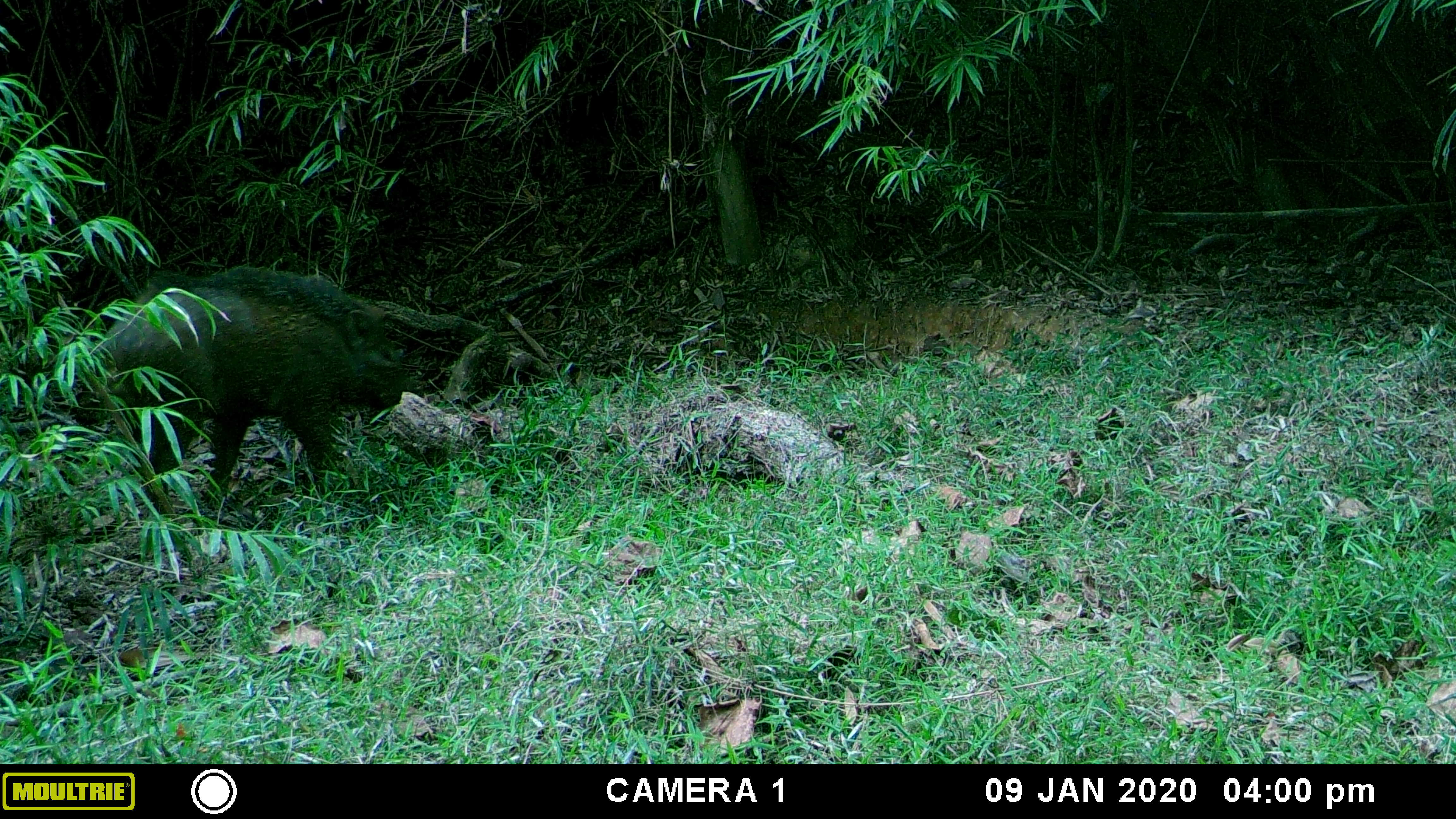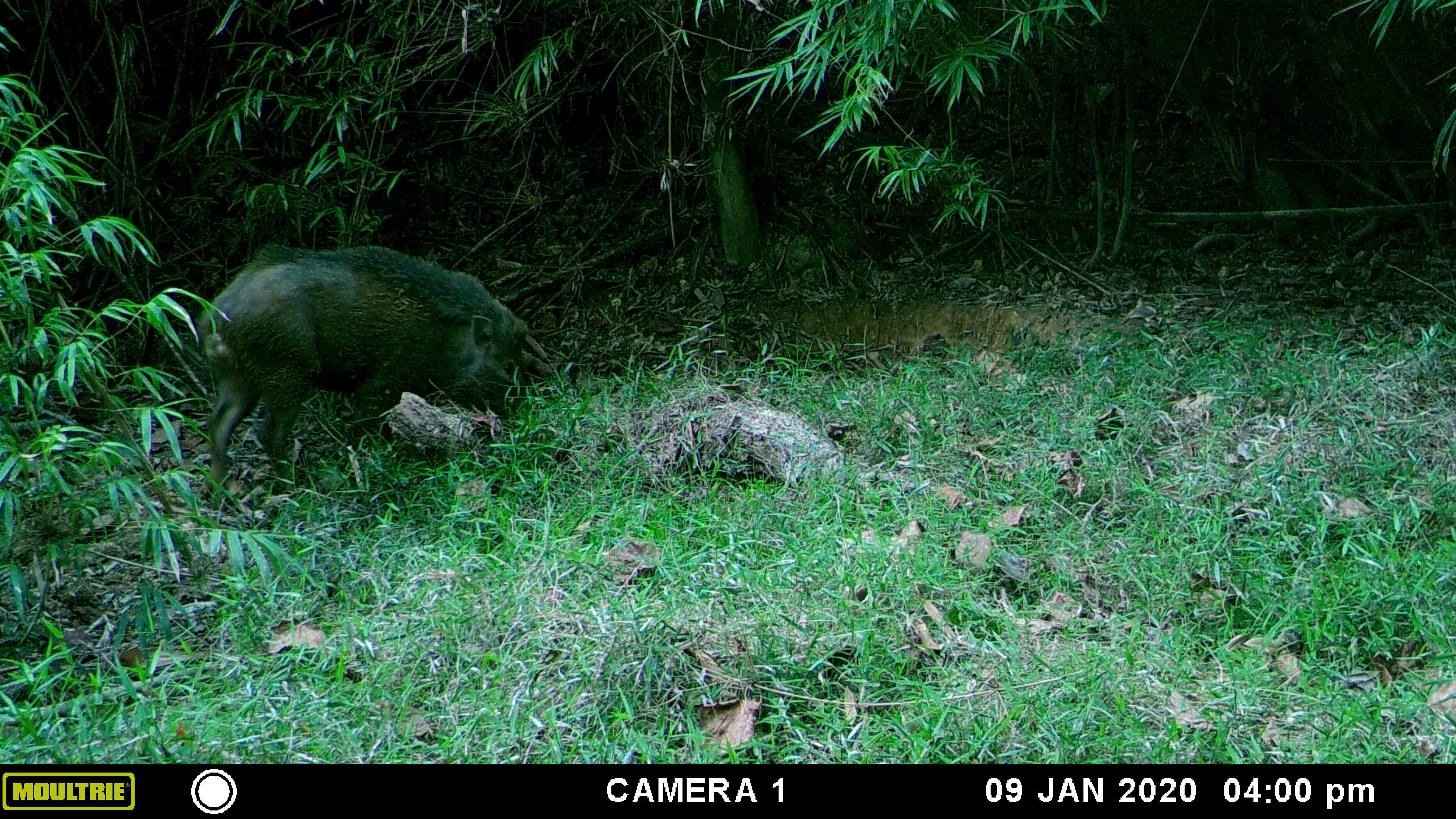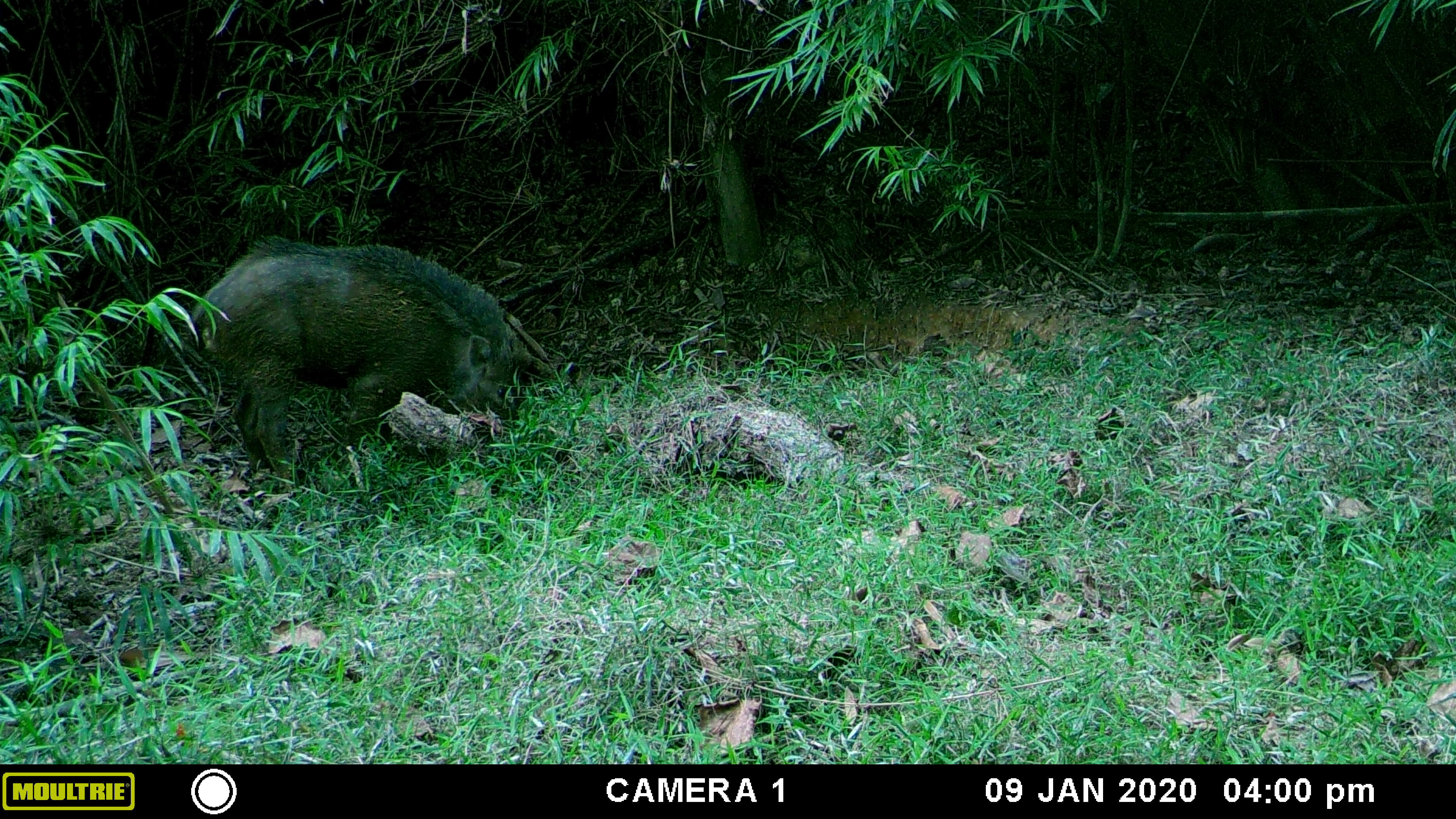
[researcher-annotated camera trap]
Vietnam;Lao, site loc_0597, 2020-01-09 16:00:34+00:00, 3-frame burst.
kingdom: Animalia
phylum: Chordata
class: Mammalia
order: Artiodactyla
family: Suidae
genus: Sus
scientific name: Sus scrofa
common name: eurasian wild pig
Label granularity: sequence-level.